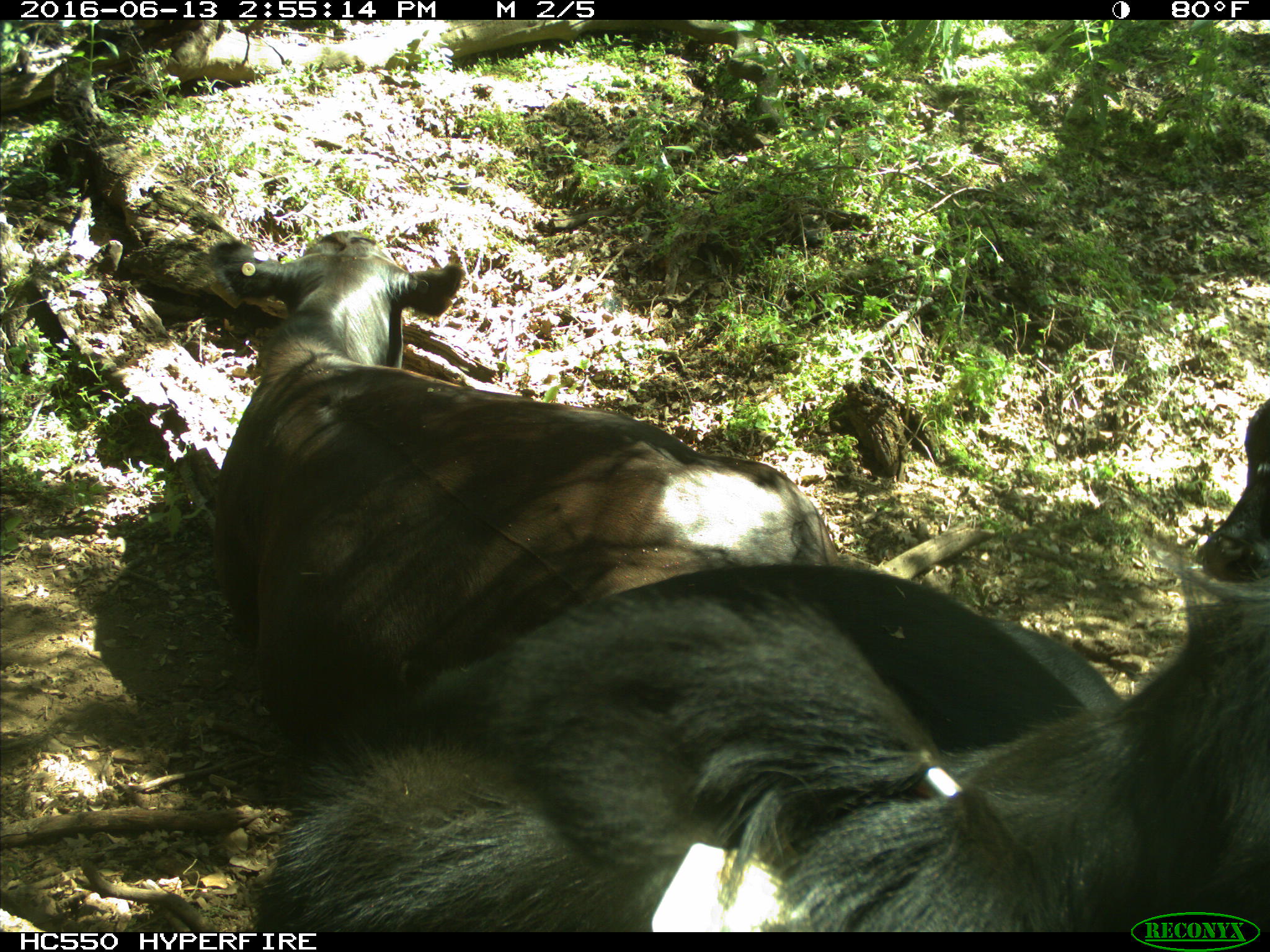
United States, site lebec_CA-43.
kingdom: Animalia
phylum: Chordata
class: Mammalia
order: Artiodactyla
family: Bovidae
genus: Bos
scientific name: Bos taurus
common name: domestic cow